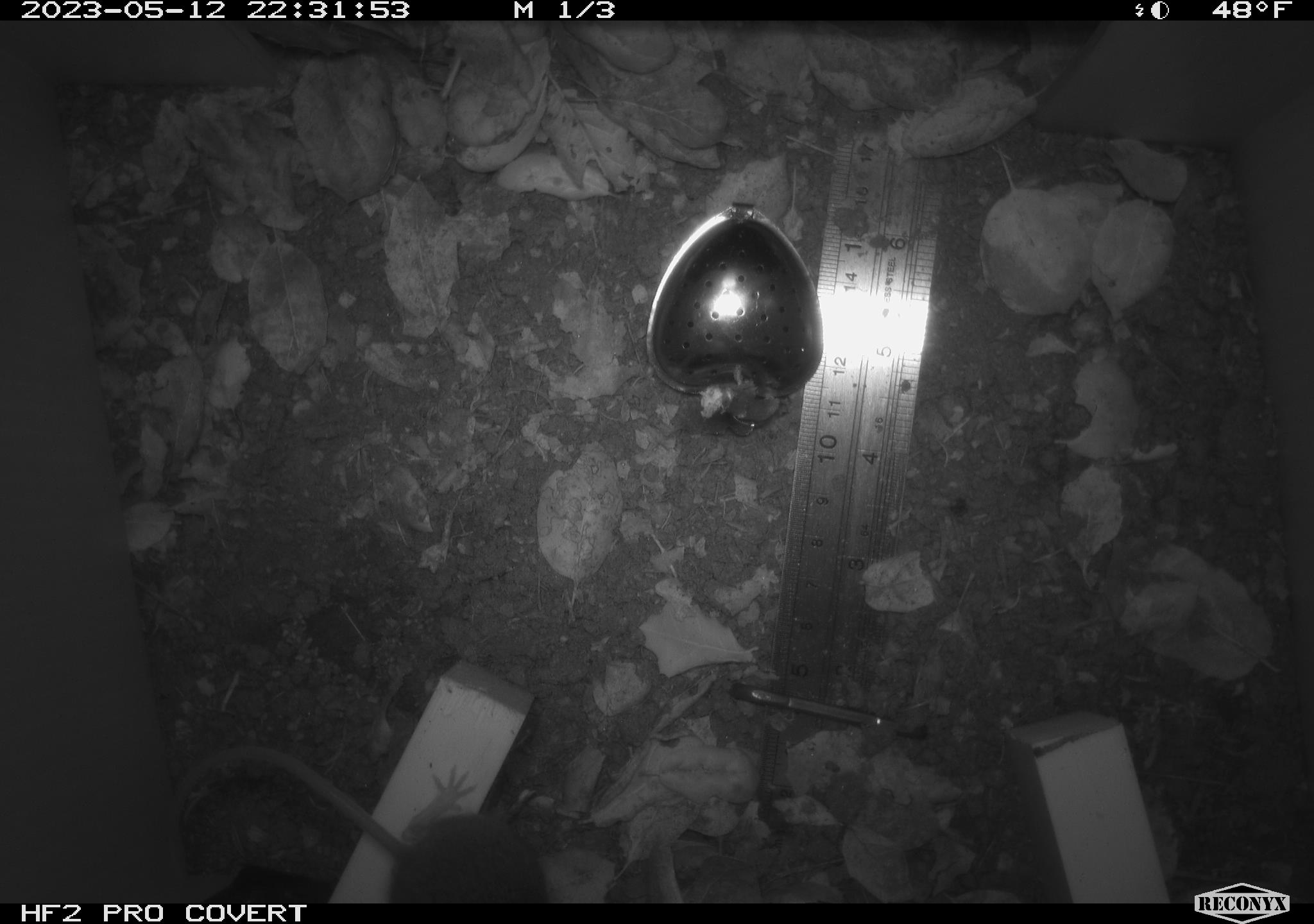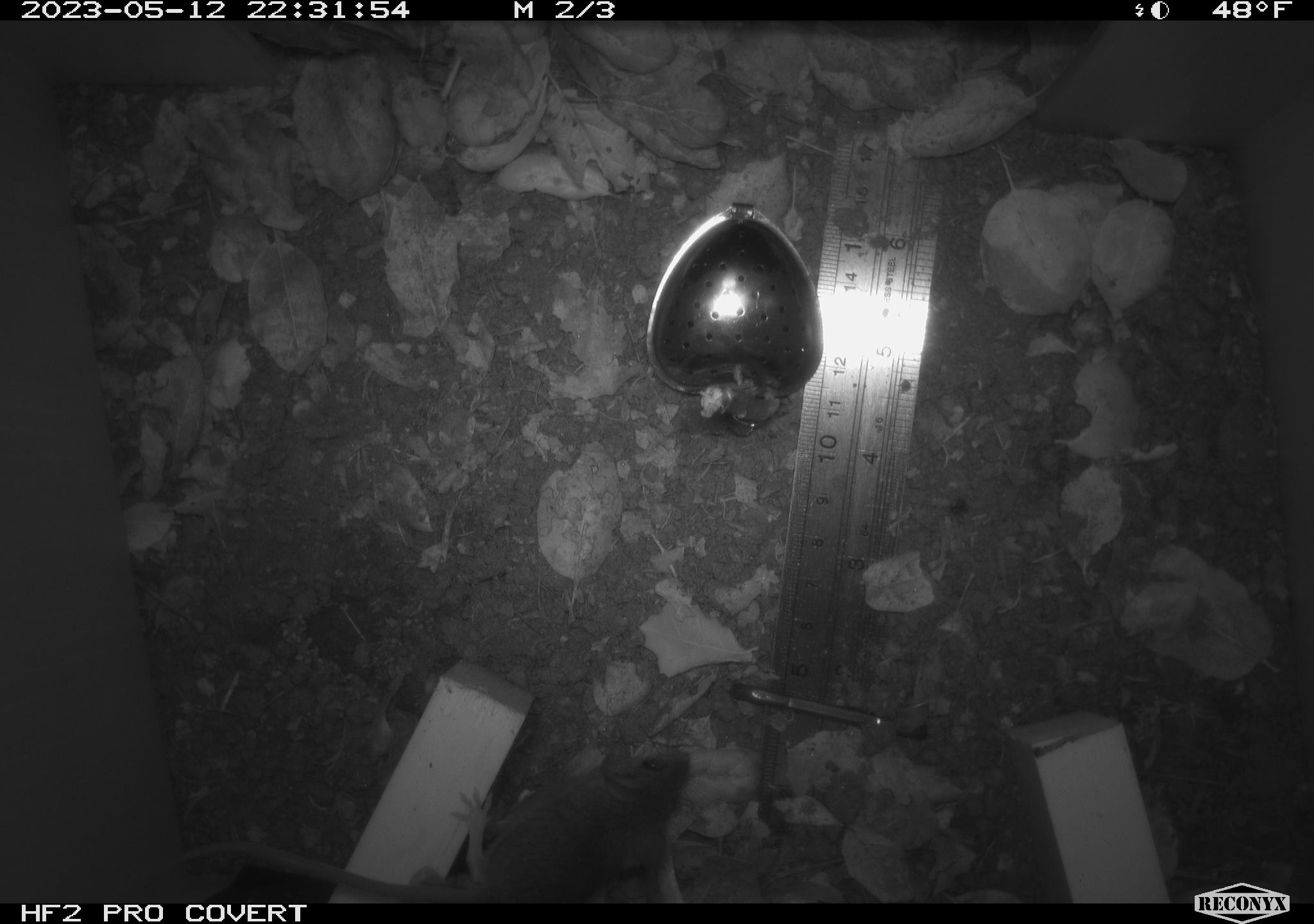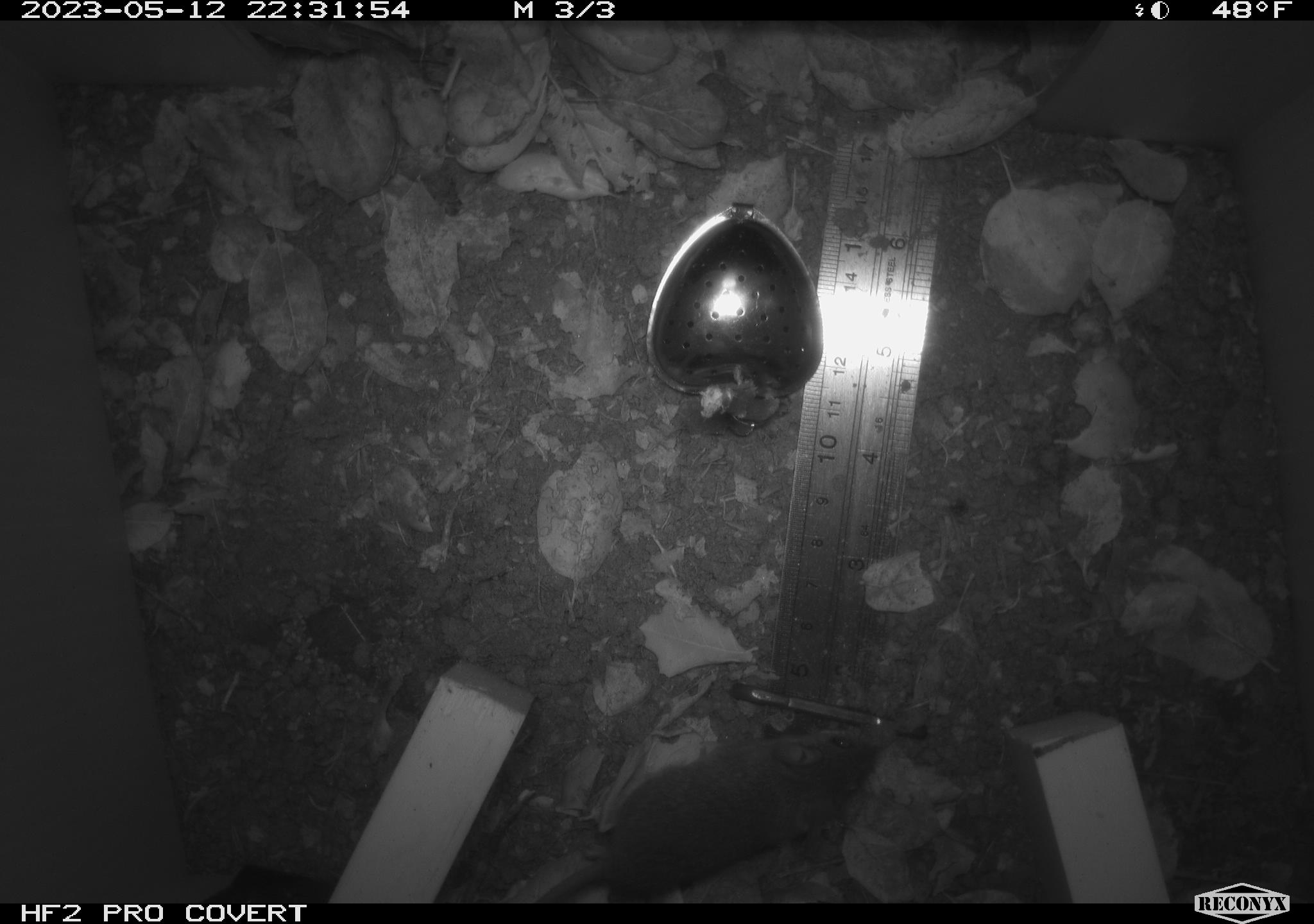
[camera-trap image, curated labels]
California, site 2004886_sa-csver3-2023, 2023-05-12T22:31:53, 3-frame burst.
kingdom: Animalia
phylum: Chordata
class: Mammalia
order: Rodentia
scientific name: Rodentia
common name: mouse species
Mouse species (Rodentia).